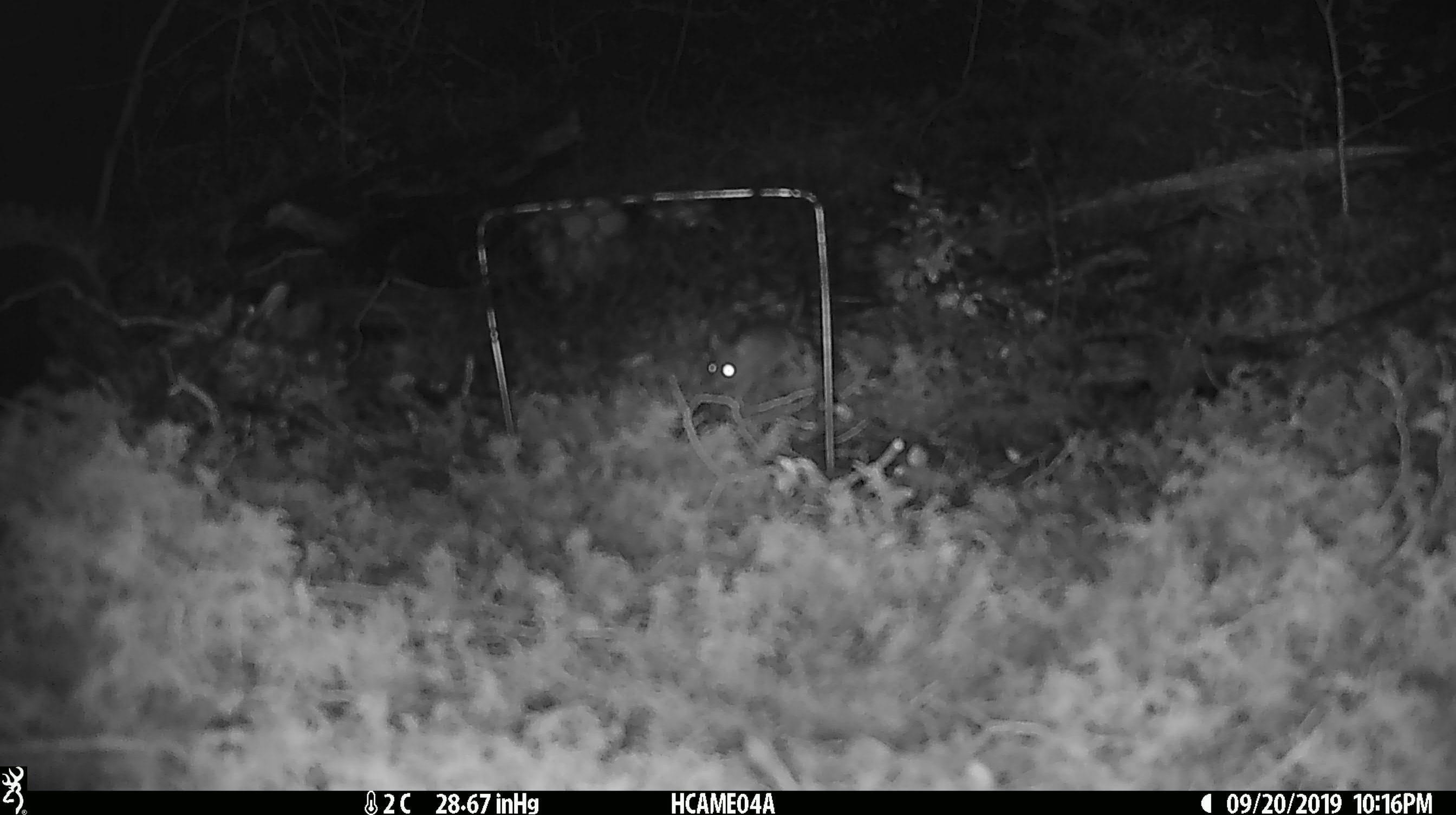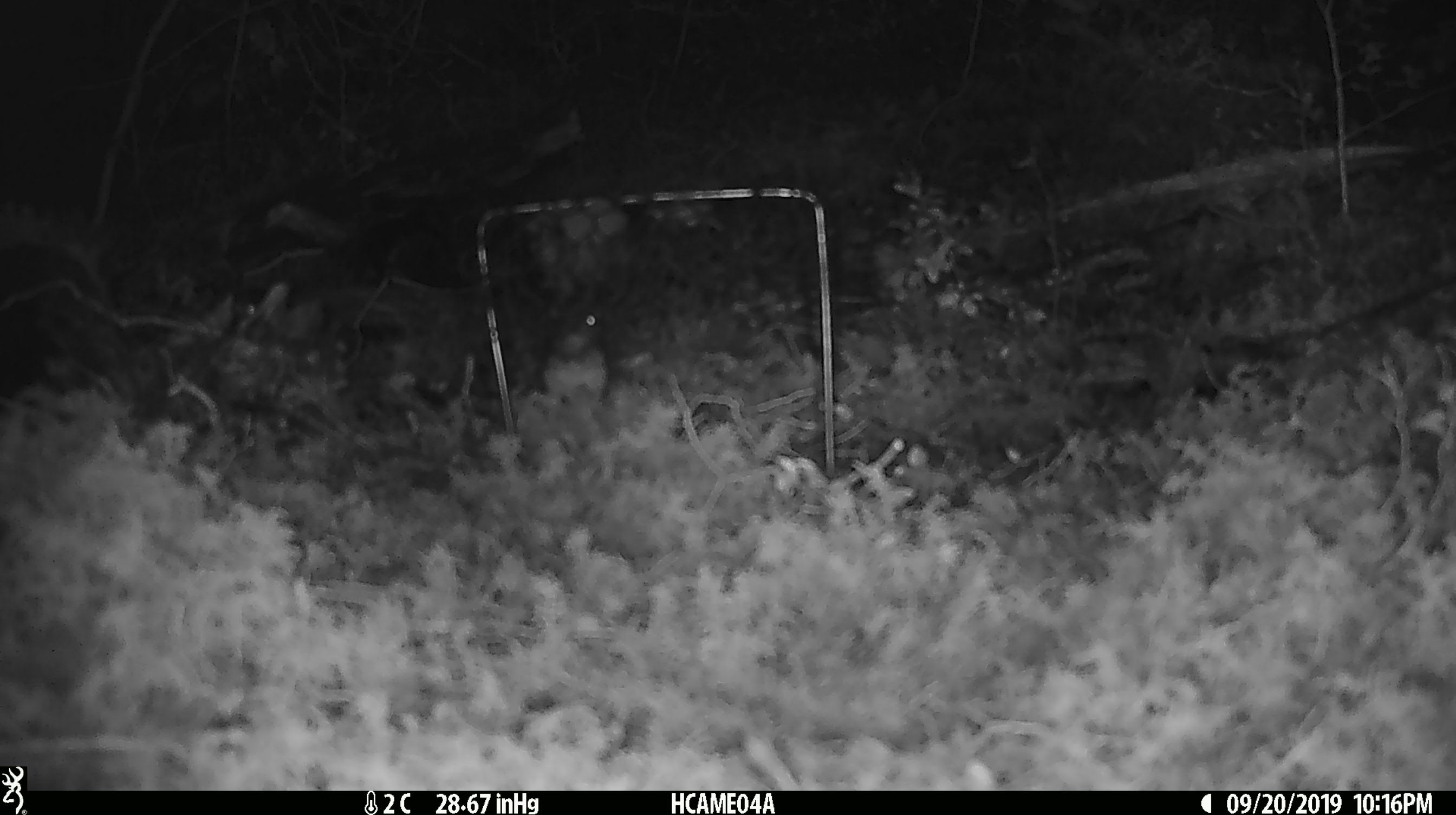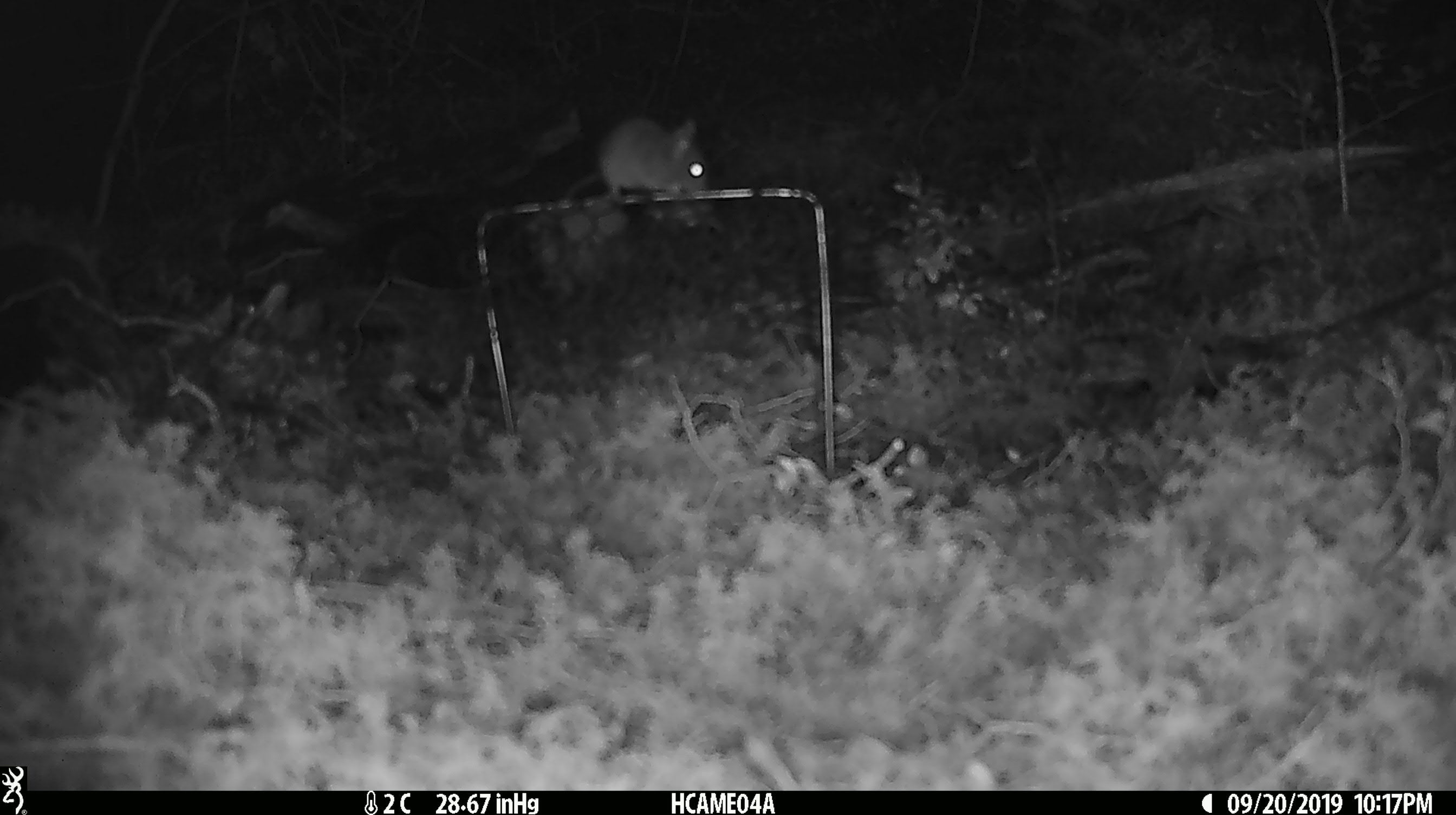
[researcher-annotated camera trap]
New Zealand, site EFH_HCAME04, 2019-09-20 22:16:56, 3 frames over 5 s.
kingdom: Animalia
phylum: Chordata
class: Mammalia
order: Rodentia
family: Muridae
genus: Mus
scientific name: Mus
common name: mouse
Mouse (Mus).